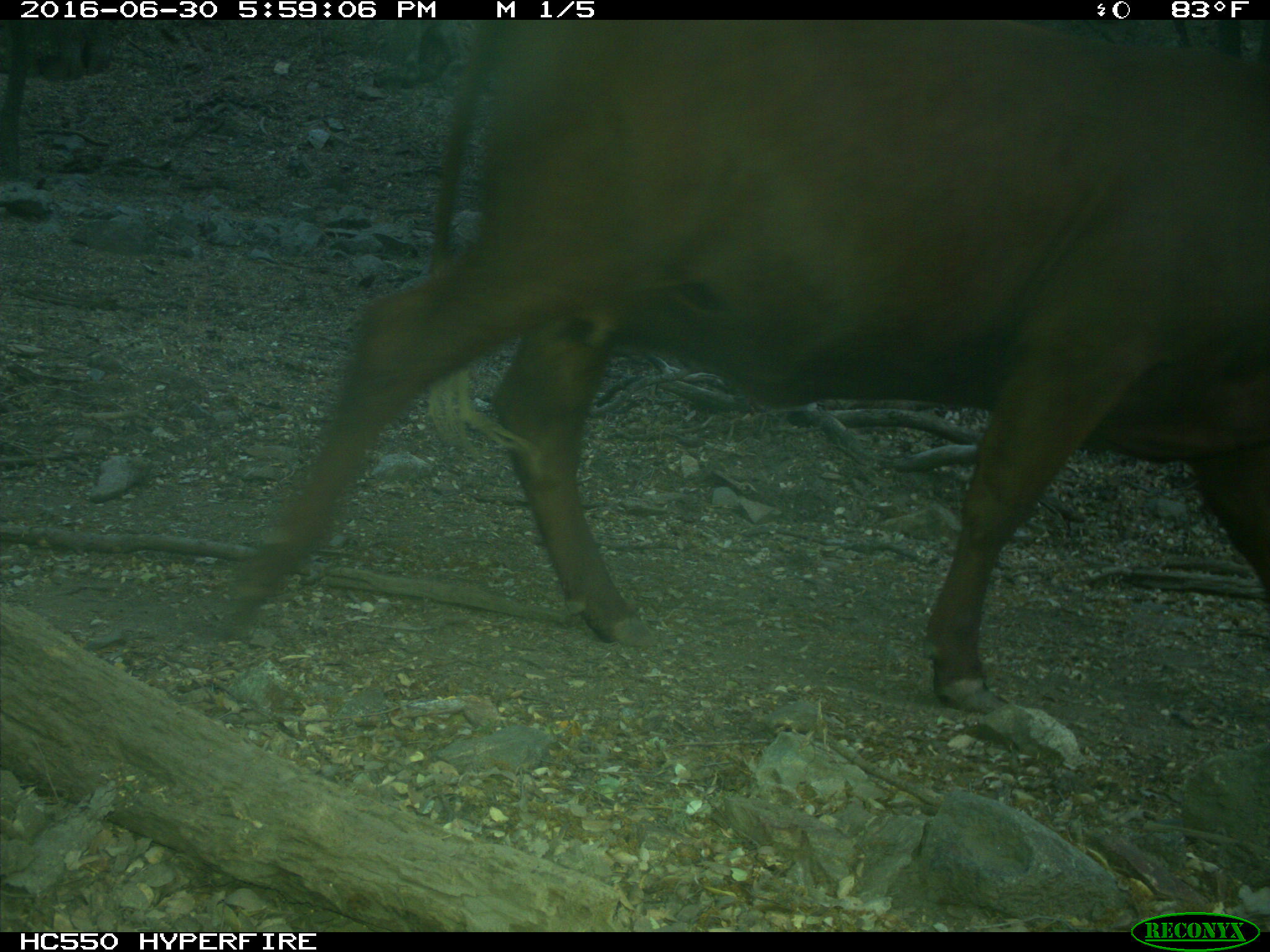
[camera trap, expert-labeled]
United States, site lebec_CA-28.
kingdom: Animalia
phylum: Chordata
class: Mammalia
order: Artiodactyla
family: Bovidae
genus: Bos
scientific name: Bos taurus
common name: domestic cow